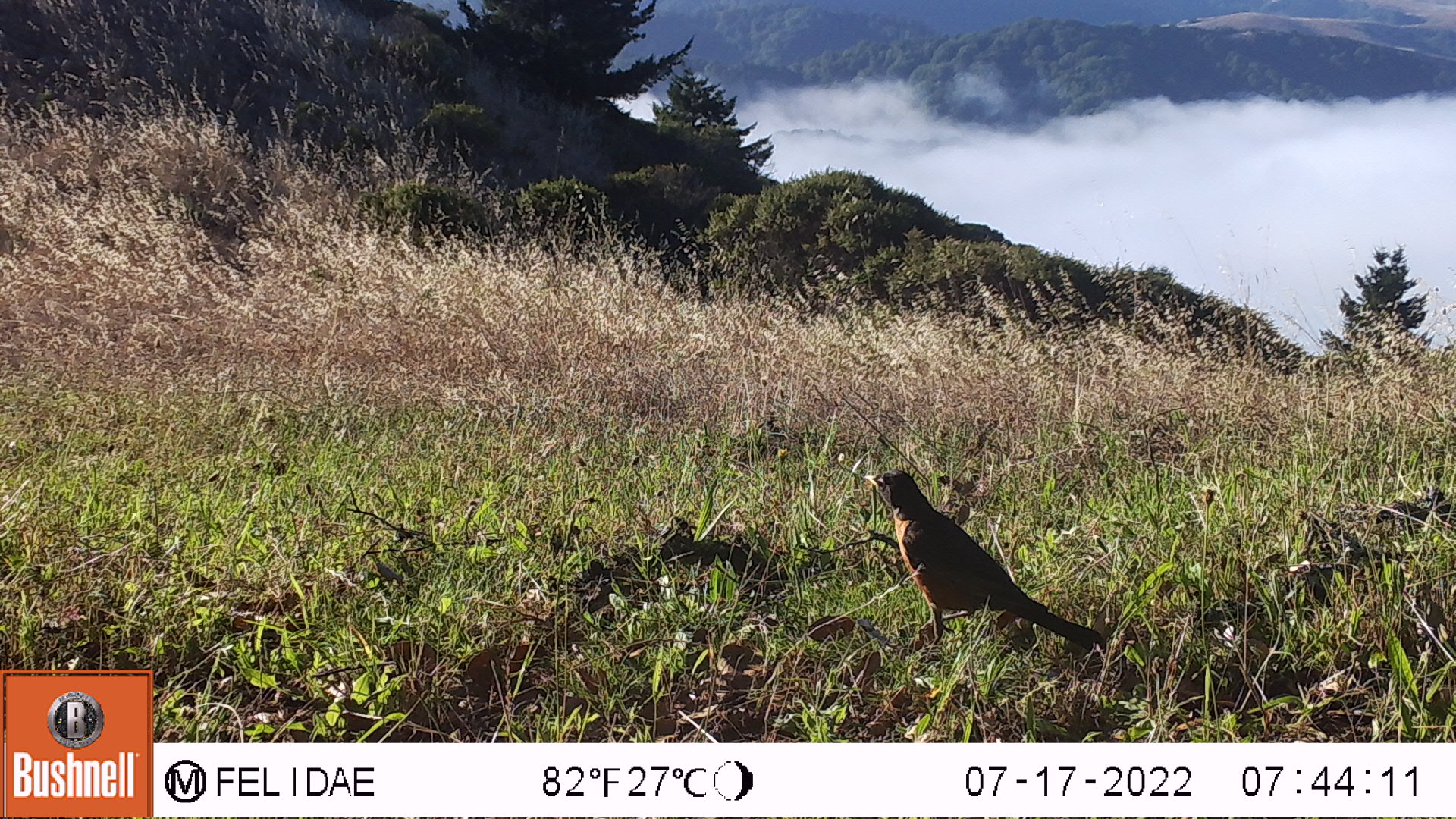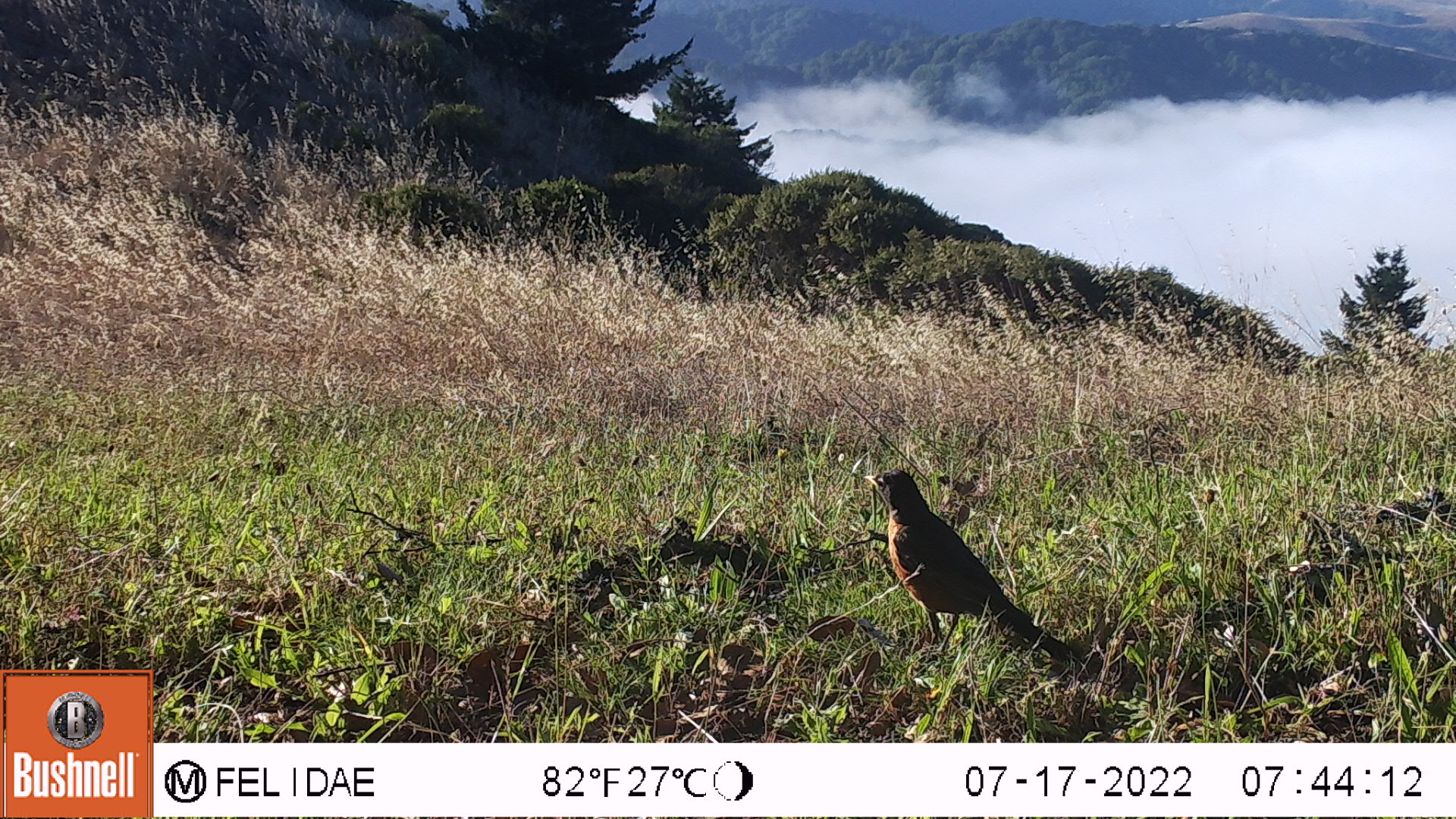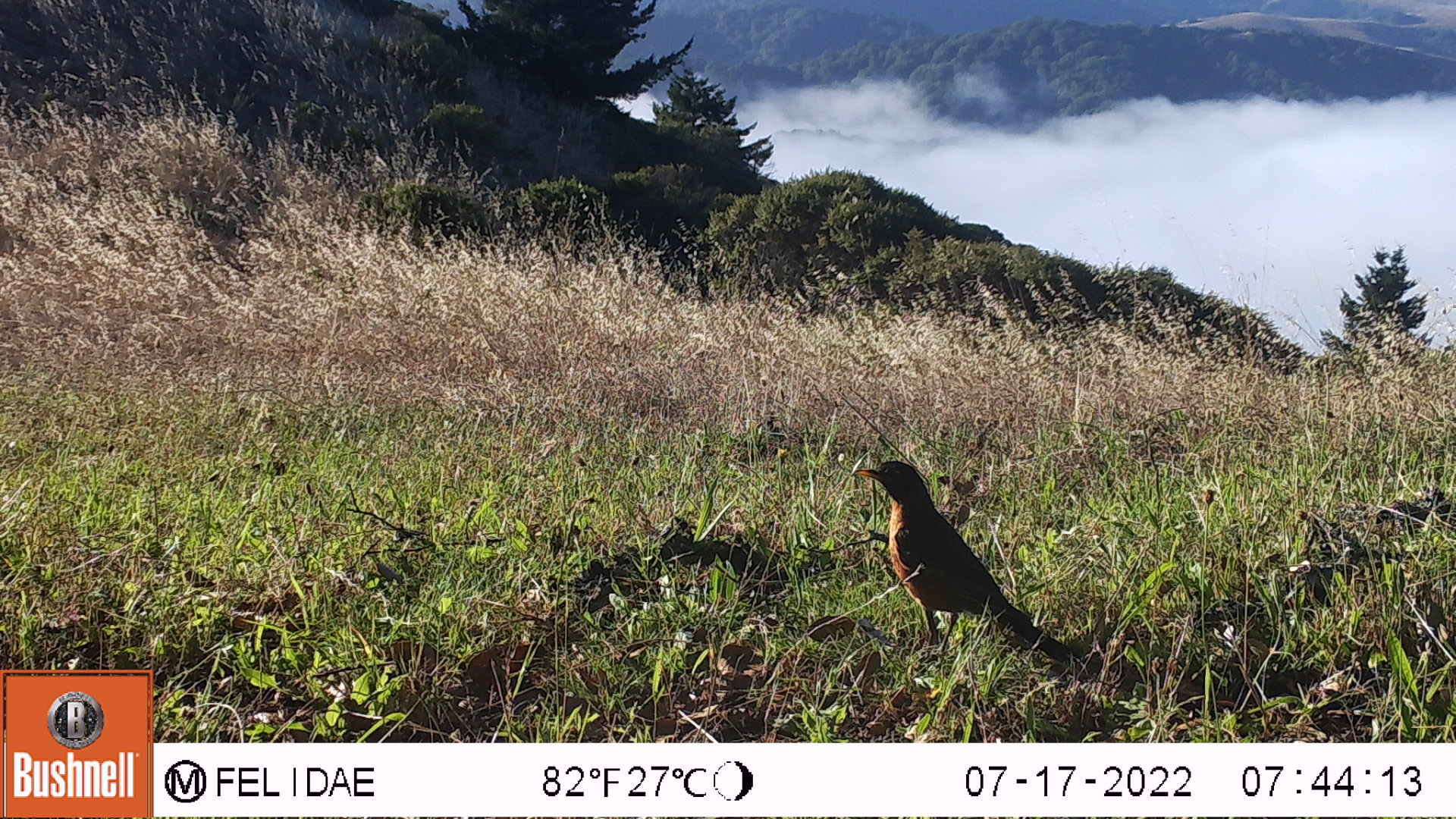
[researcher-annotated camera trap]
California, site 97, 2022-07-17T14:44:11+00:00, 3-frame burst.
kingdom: Animalia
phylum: Chordata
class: Aves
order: Passeriformes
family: Turdidae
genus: Turdus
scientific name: Turdus migratorius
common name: american robin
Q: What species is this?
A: American robin (Turdus migratorius).